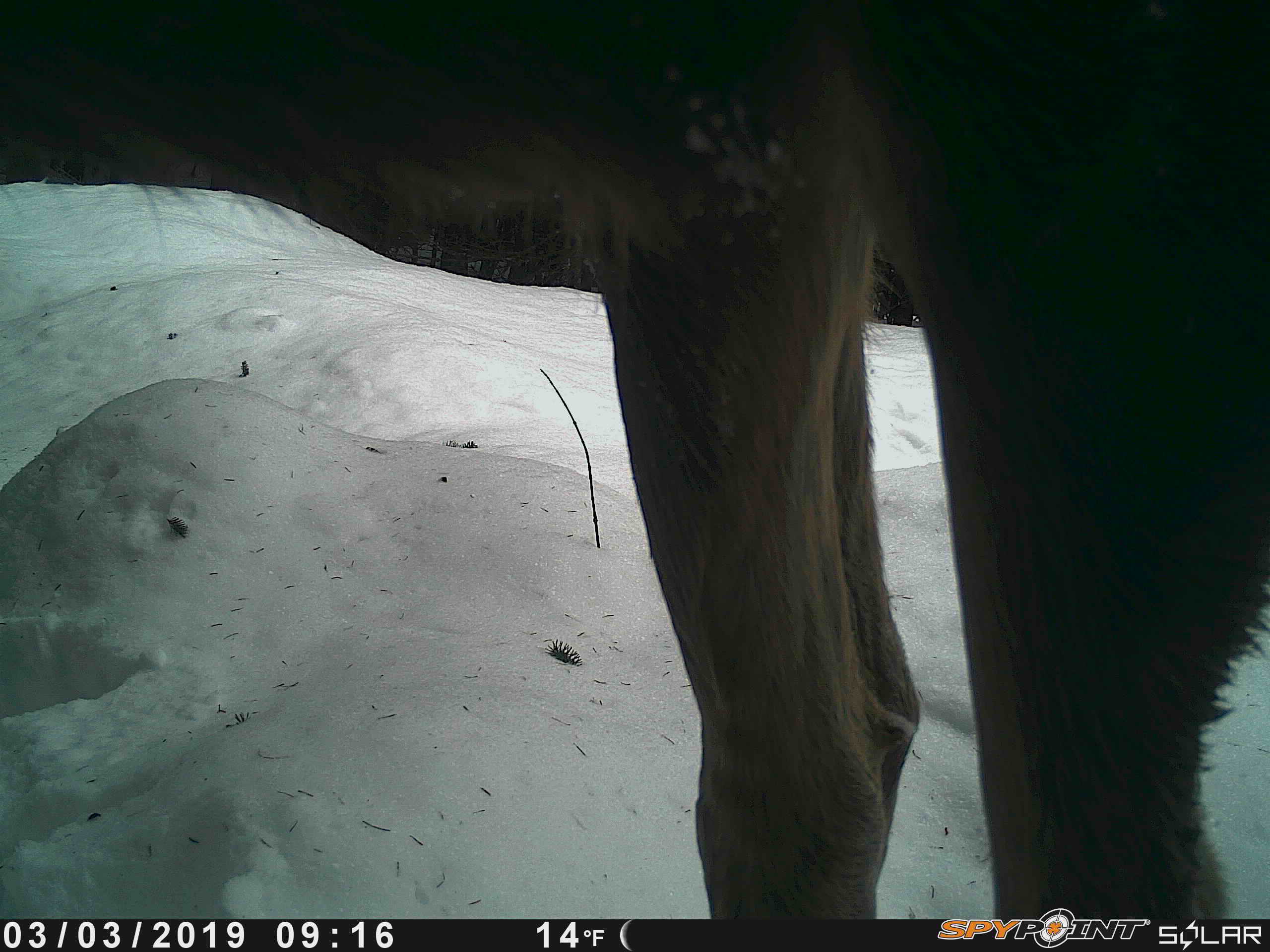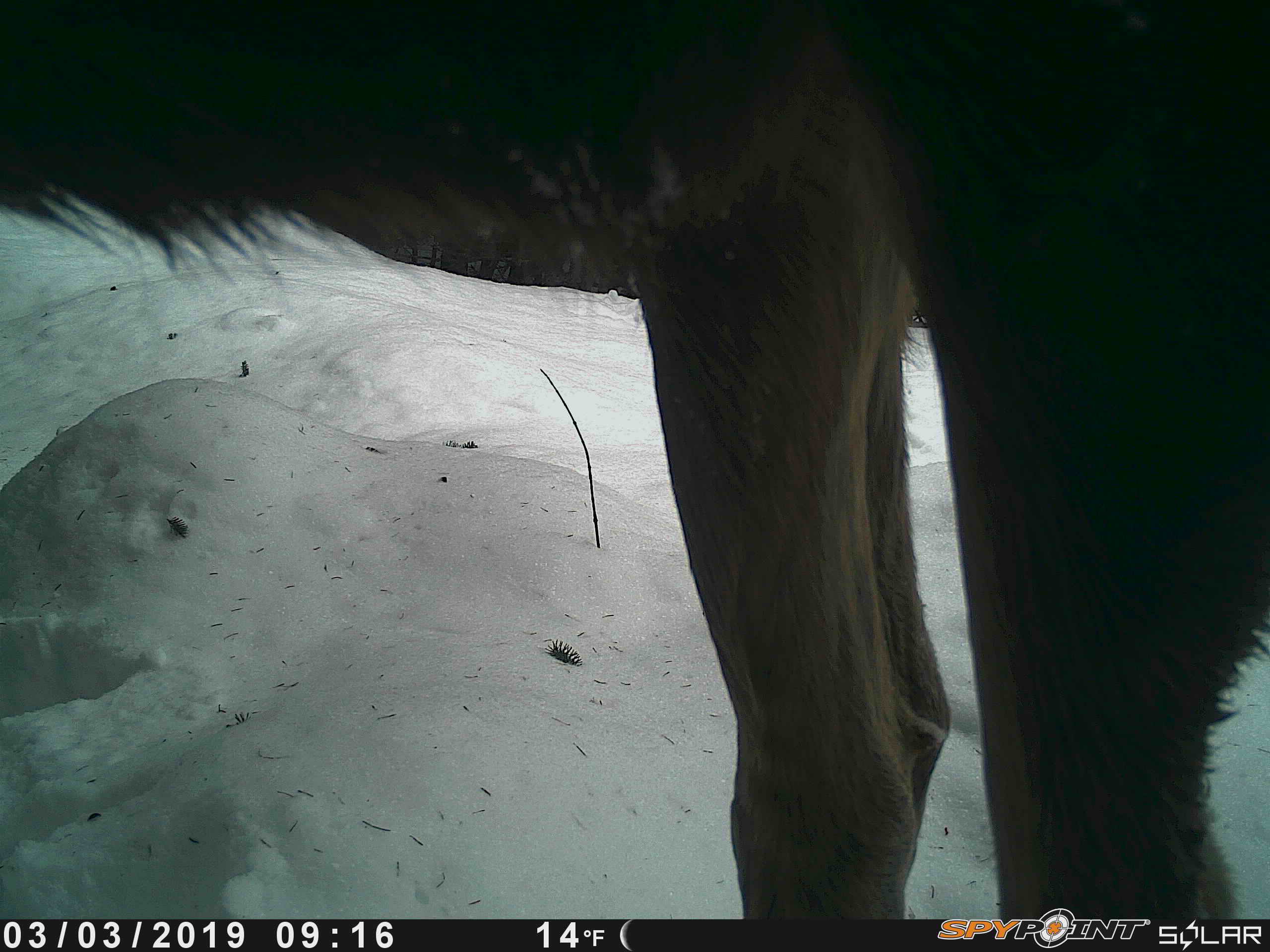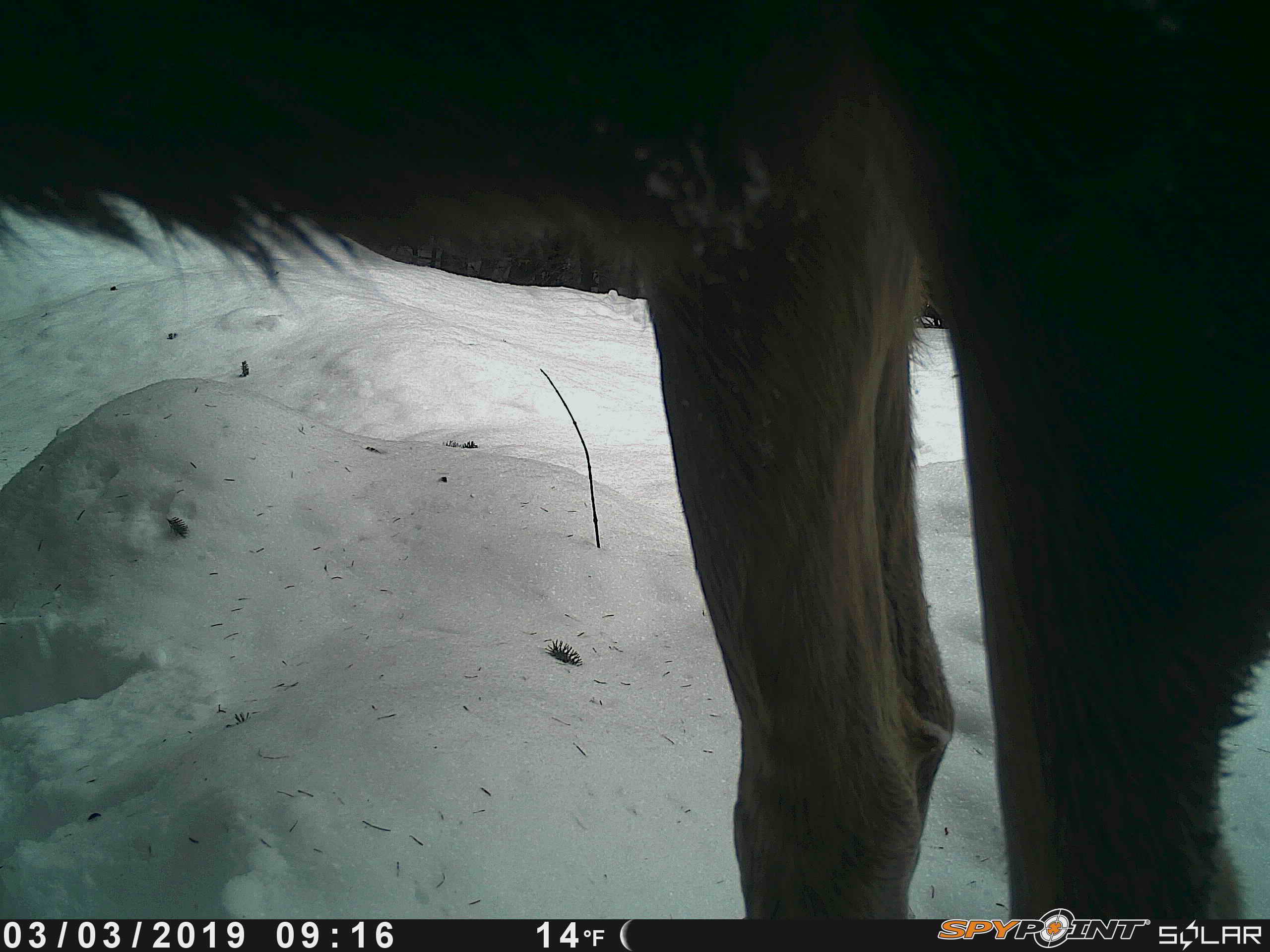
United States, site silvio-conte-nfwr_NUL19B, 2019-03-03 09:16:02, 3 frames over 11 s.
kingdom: Animalia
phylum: Chordata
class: Mammalia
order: Artiodactyla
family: Cervidae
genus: Alces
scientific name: Alces alces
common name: moose